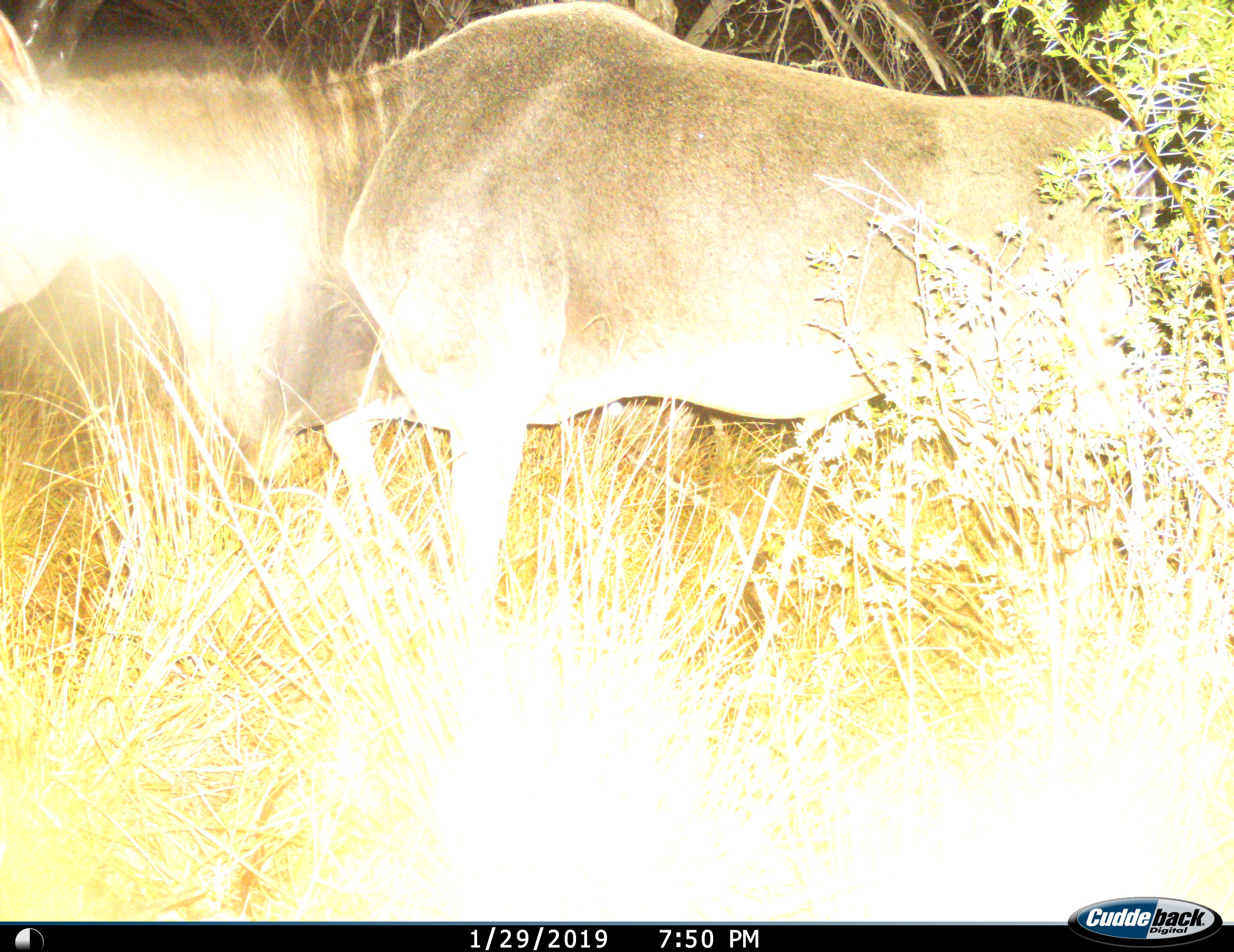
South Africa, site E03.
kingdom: Animalia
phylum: Chordata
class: Mammalia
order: Artiodactyla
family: Bovidae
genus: Tragelaphus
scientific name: Tragelaphus oryx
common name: eland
Eland (Tragelaphus oryx), count 1. Behavior (volunteer vote fractions): standing 11%, resting 11%, moving 78%, interacting 0%. Young present (vote fraction): 0%. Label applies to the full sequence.